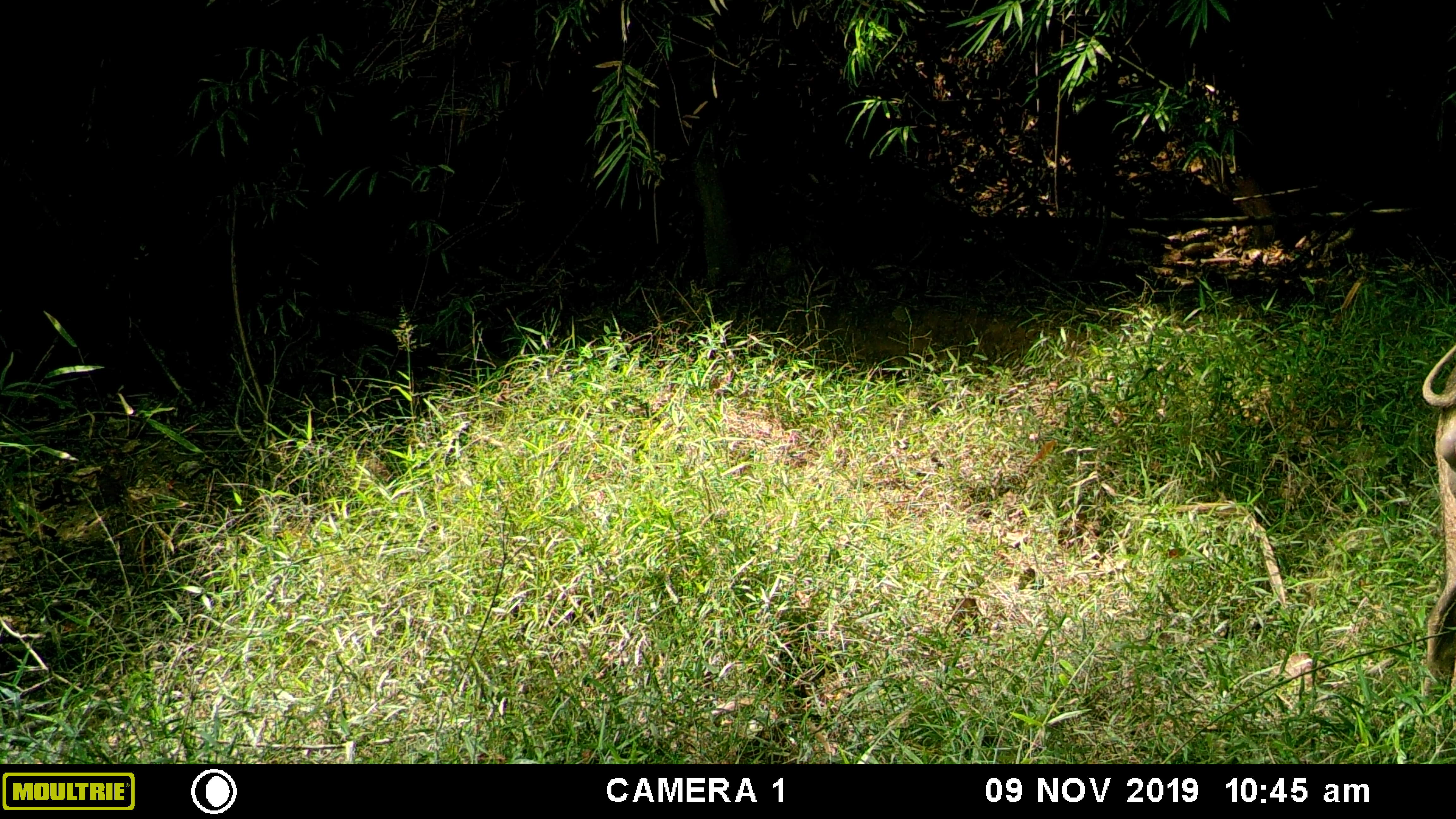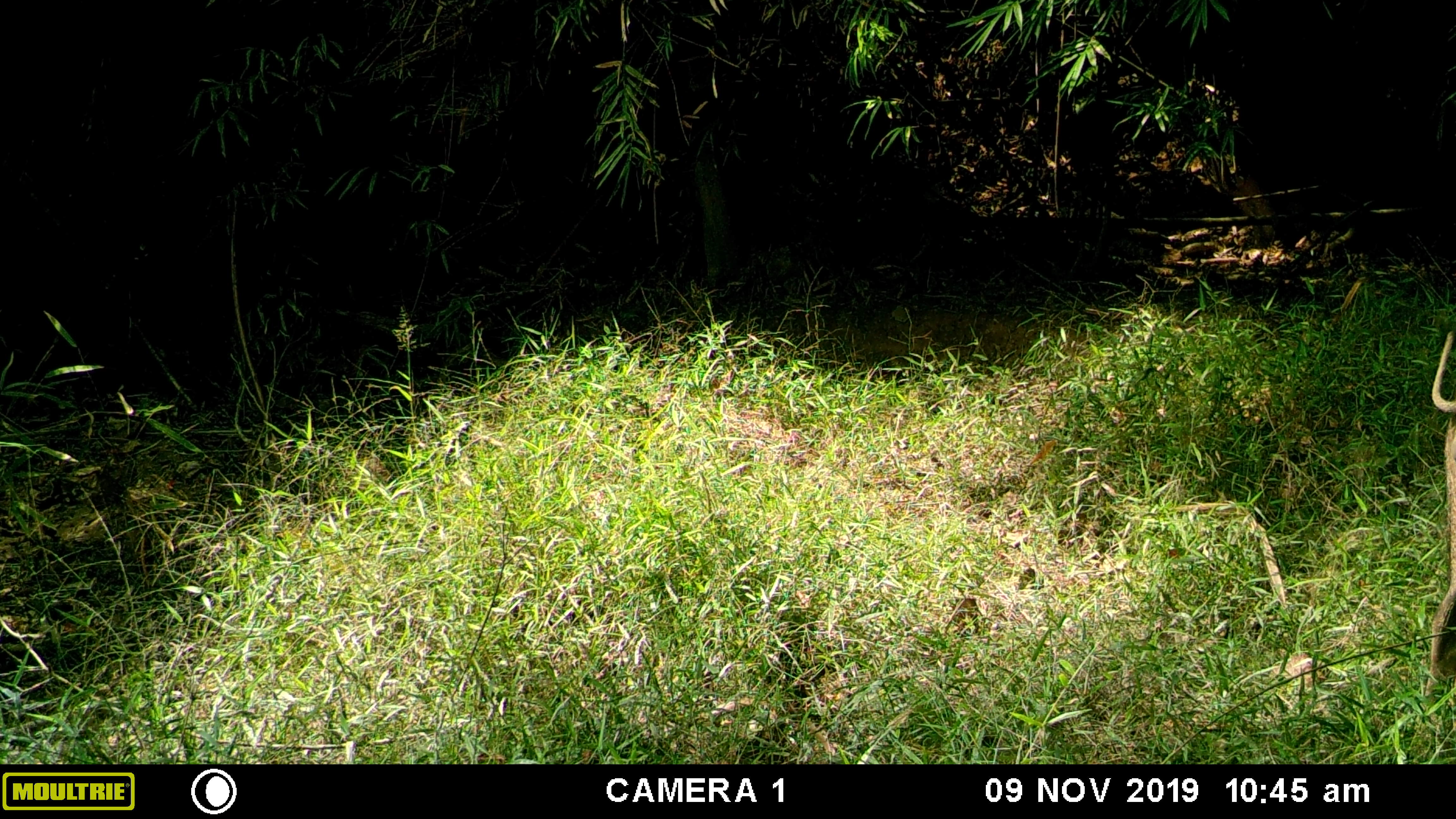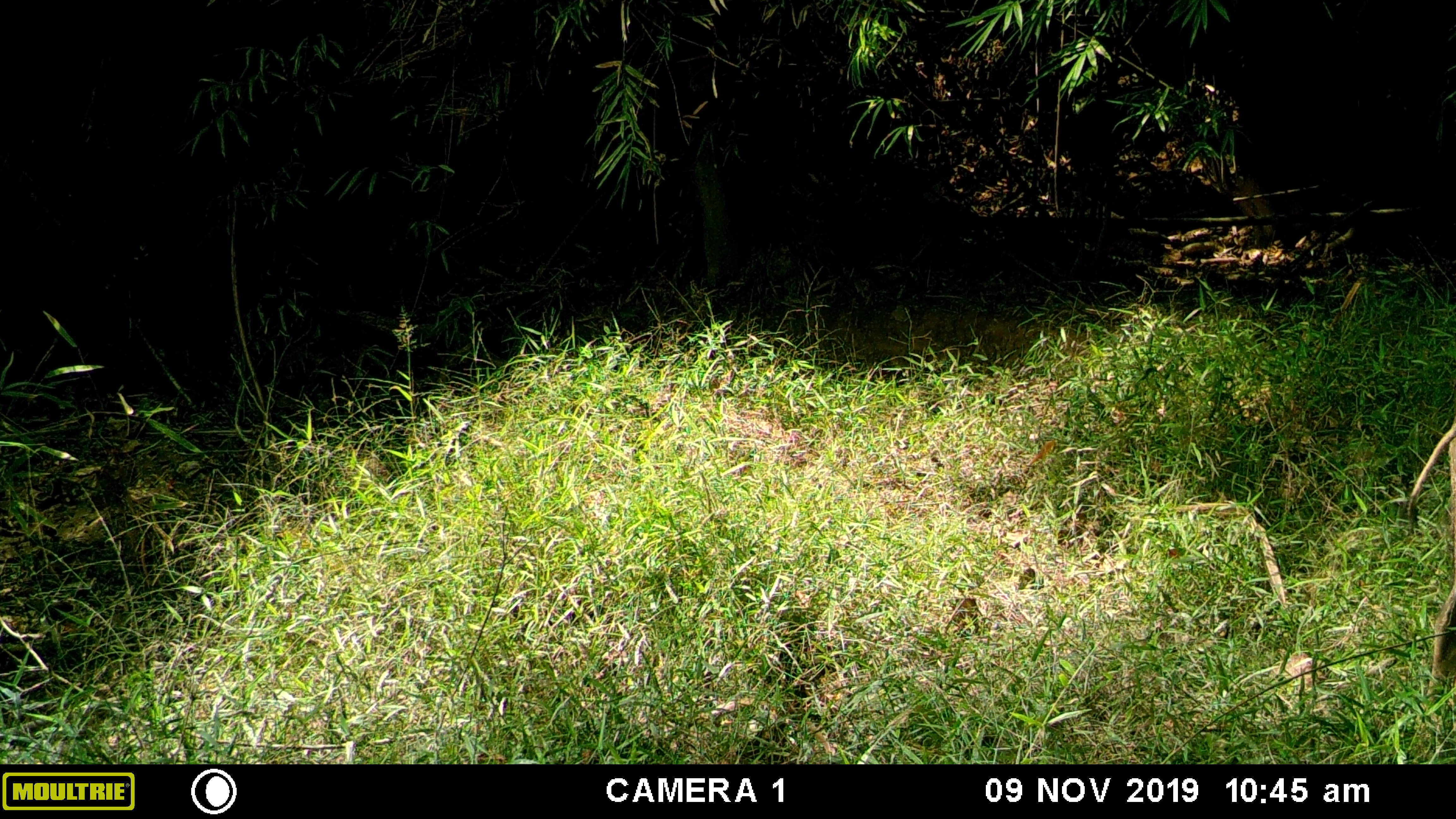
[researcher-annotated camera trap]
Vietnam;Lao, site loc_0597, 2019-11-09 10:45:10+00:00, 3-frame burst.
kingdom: Animalia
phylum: Chordata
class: Mammalia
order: Artiodactyla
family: Suidae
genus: Sus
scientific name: Sus scrofa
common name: eurasian wild pig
Eurasian wild pig (Sus scrofa). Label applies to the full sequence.